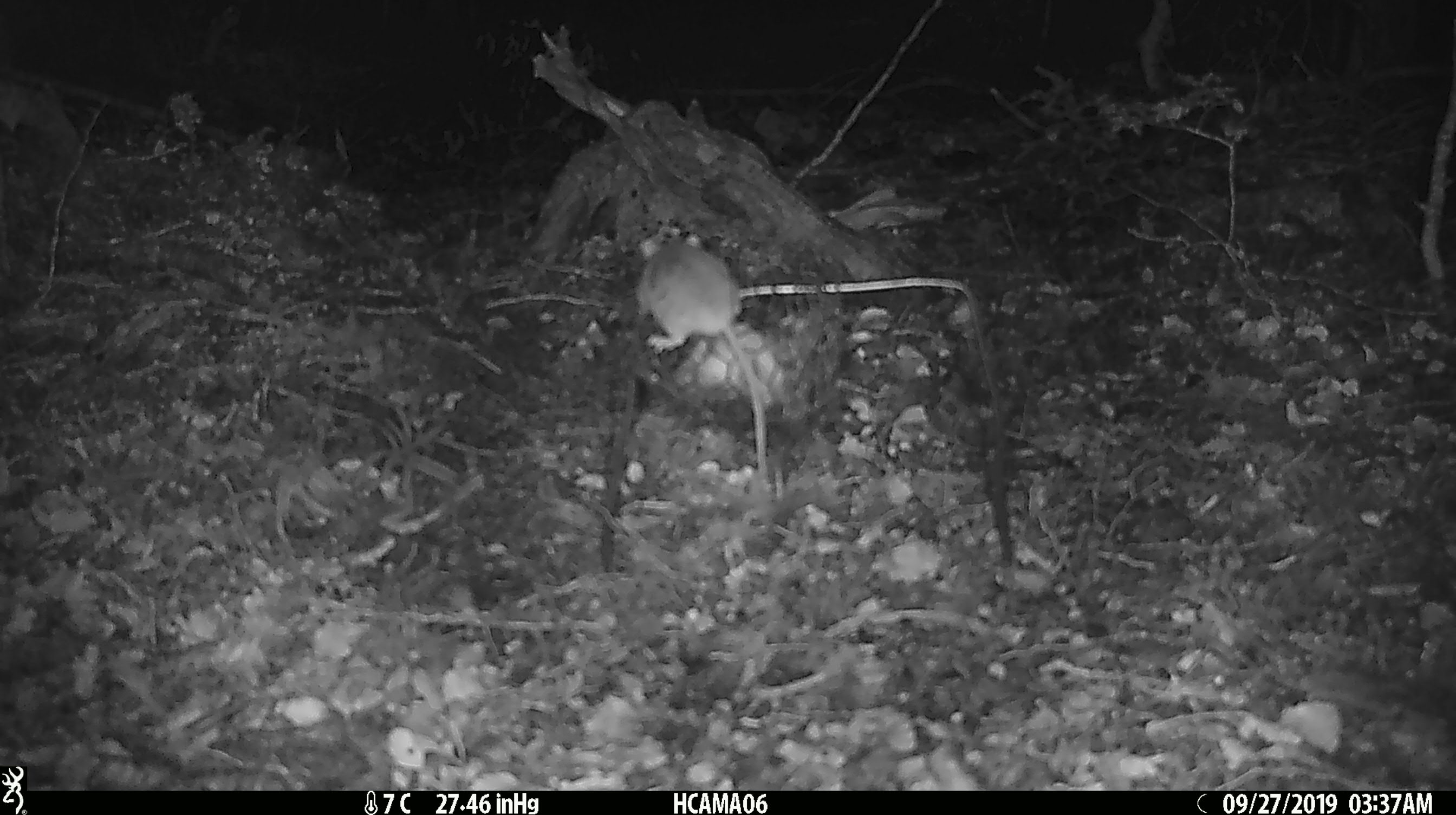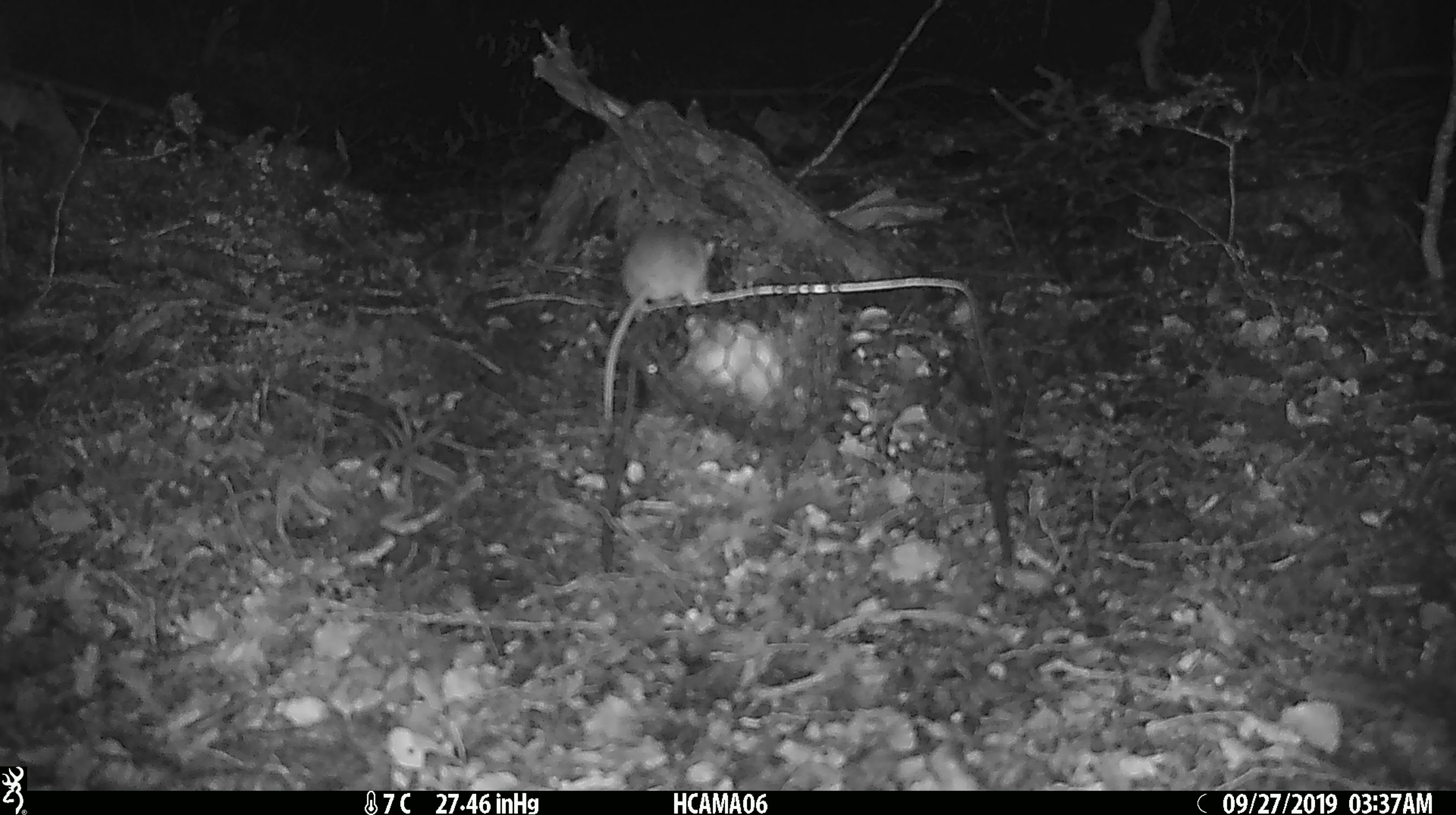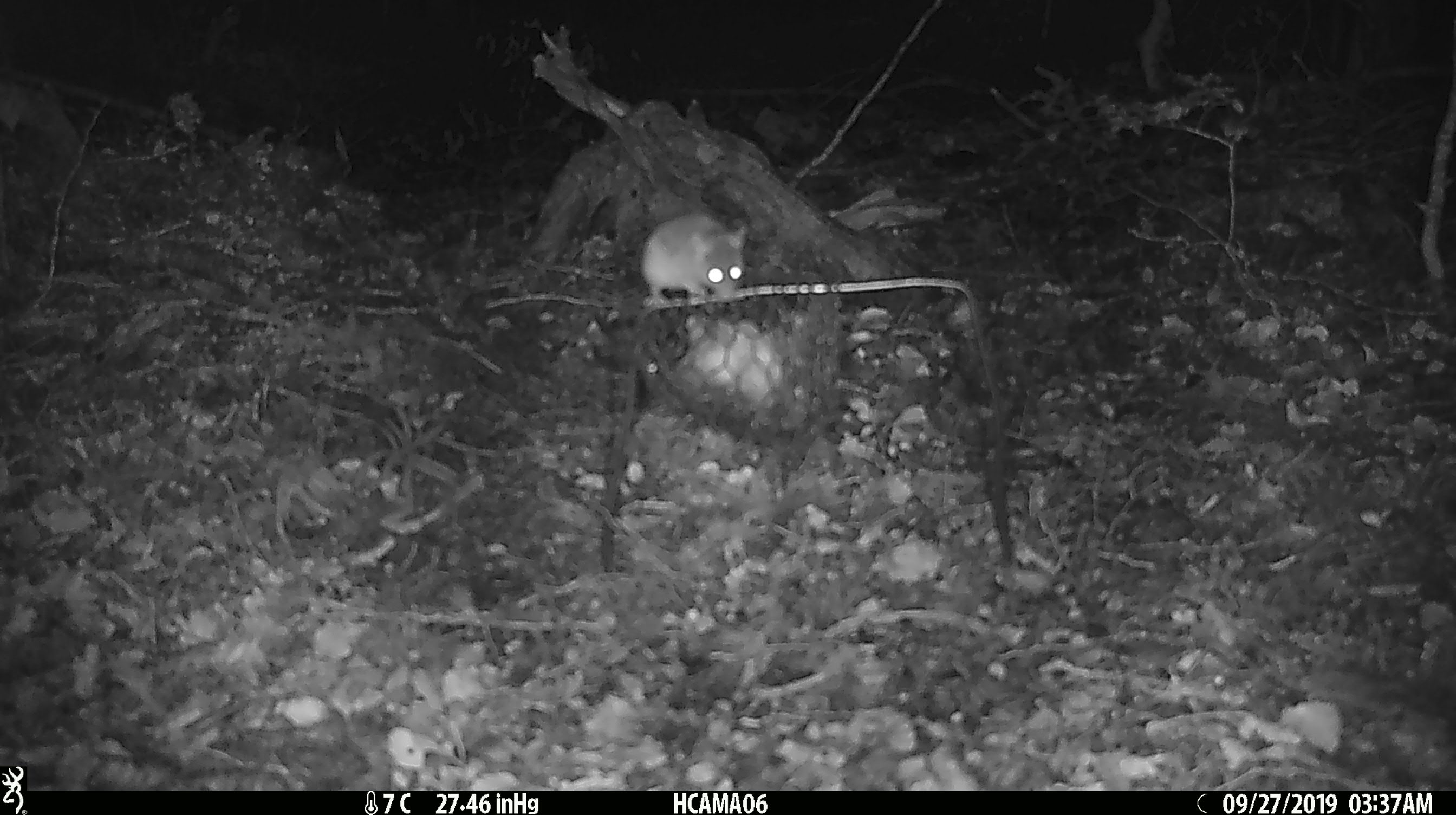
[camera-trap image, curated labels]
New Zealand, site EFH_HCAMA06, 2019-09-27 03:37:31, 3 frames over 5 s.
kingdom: Animalia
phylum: Chordata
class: Mammalia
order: Rodentia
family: Muridae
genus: Mus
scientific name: Mus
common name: mouse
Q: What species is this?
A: Mouse (Mus).